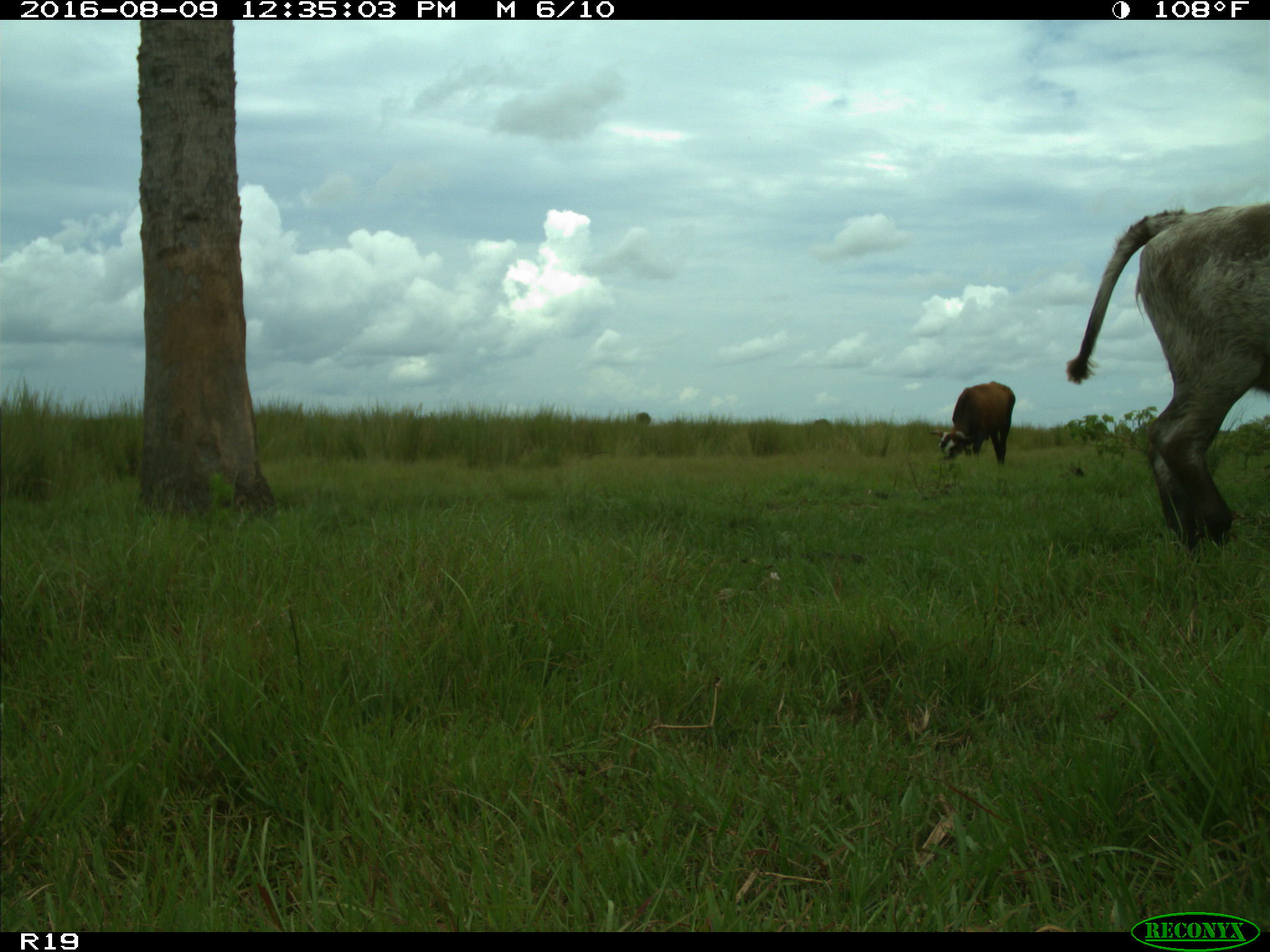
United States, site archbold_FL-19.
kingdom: Animalia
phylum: Chordata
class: Mammalia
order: Artiodactyla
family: Bovidae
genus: Bos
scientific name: Bos taurus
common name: domestic cow